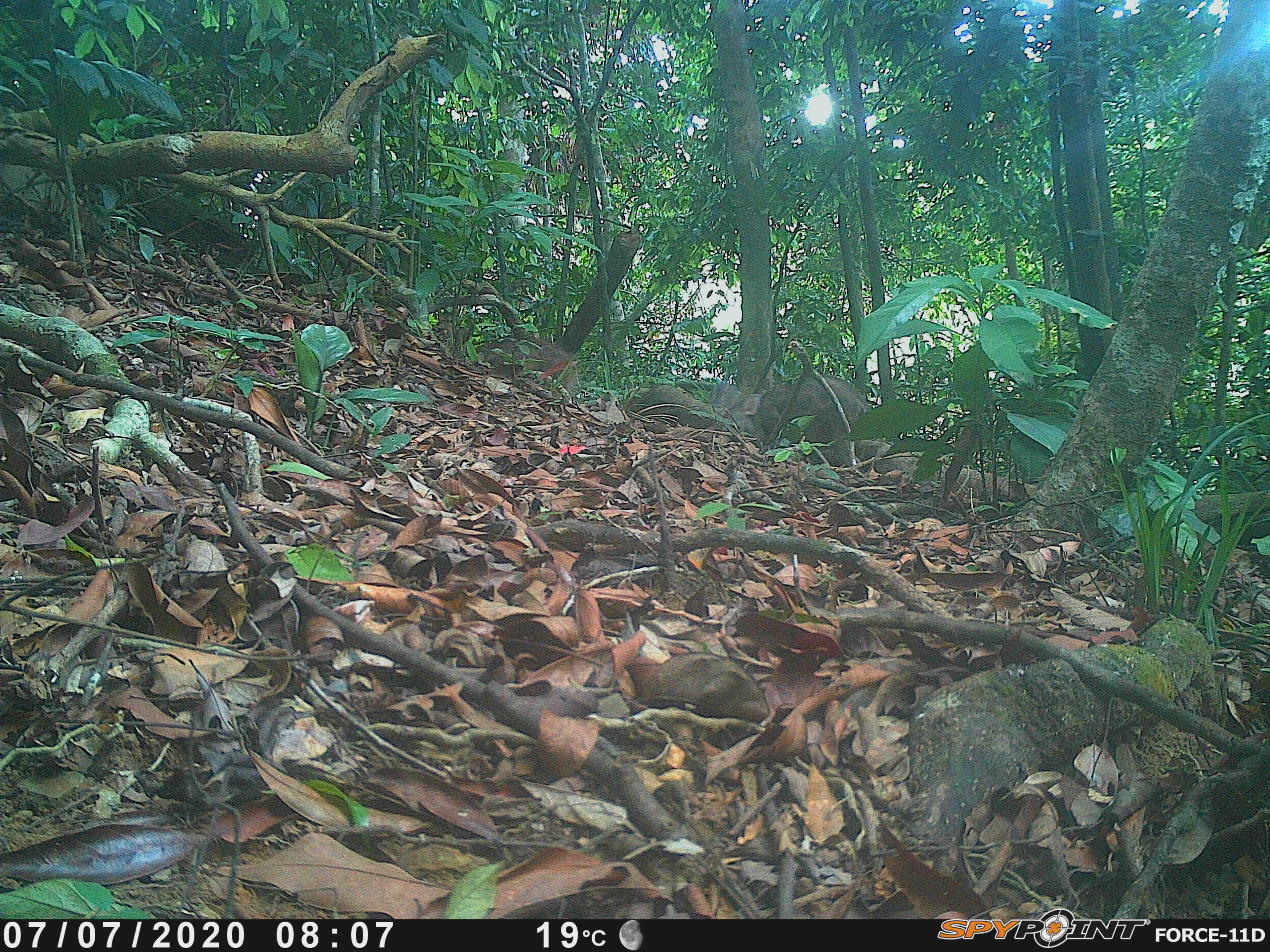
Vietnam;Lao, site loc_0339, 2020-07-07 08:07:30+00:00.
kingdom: Animalia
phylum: Chordata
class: Mammalia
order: Artiodactyla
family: Suidae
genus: Sus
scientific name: Sus scrofa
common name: eurasian wild pig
Eurasian wild pig (Sus scrofa). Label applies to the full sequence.